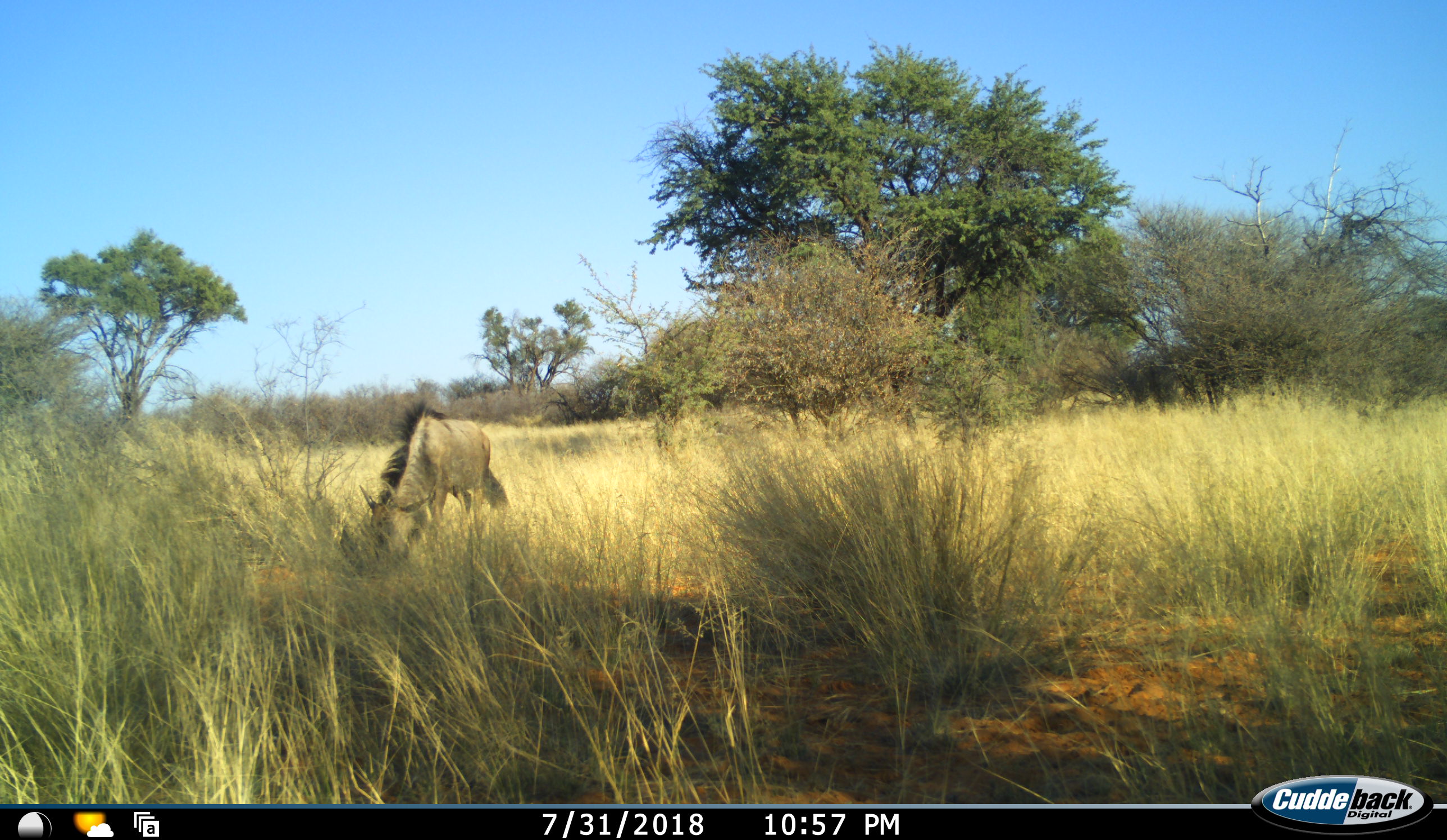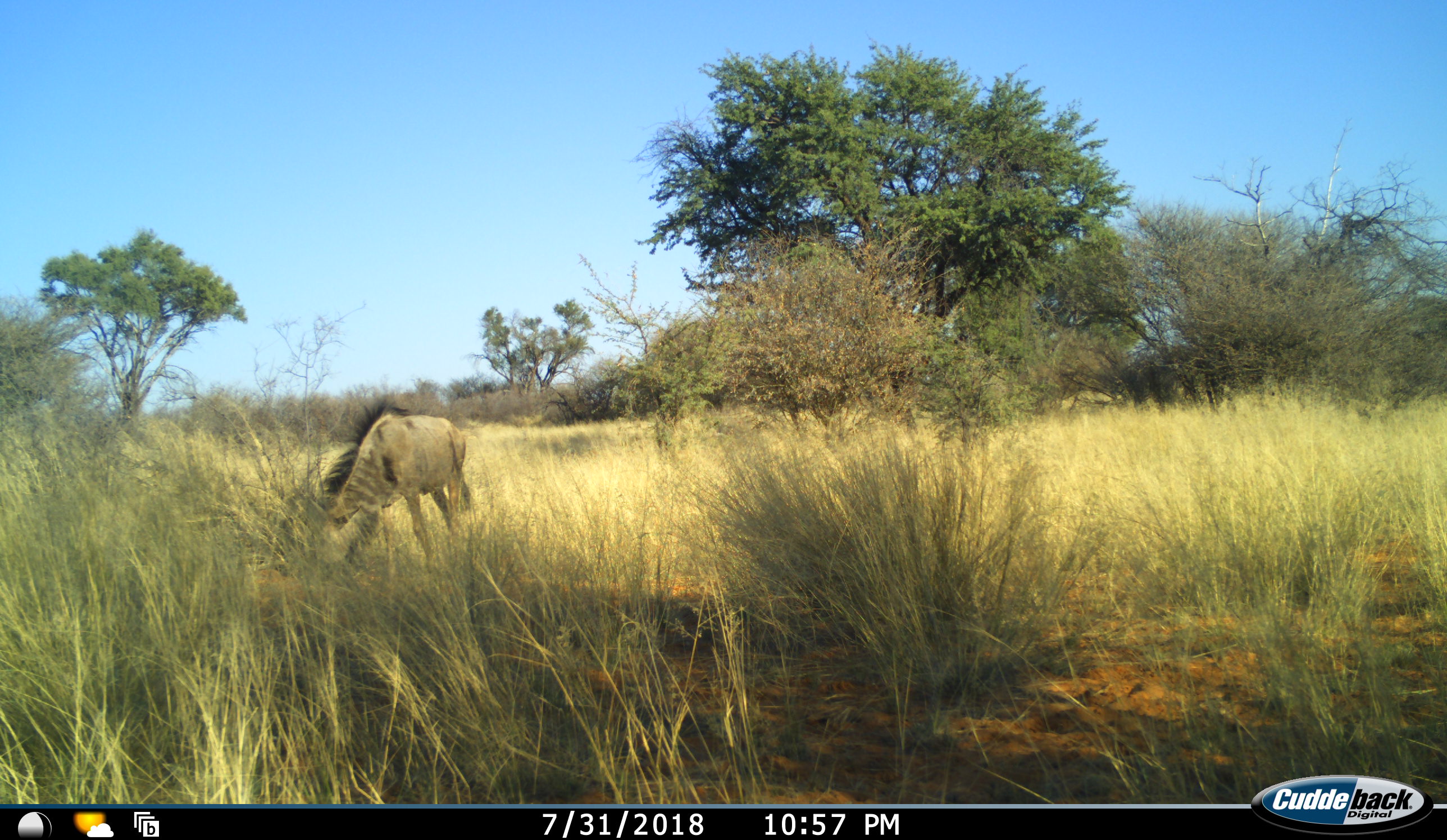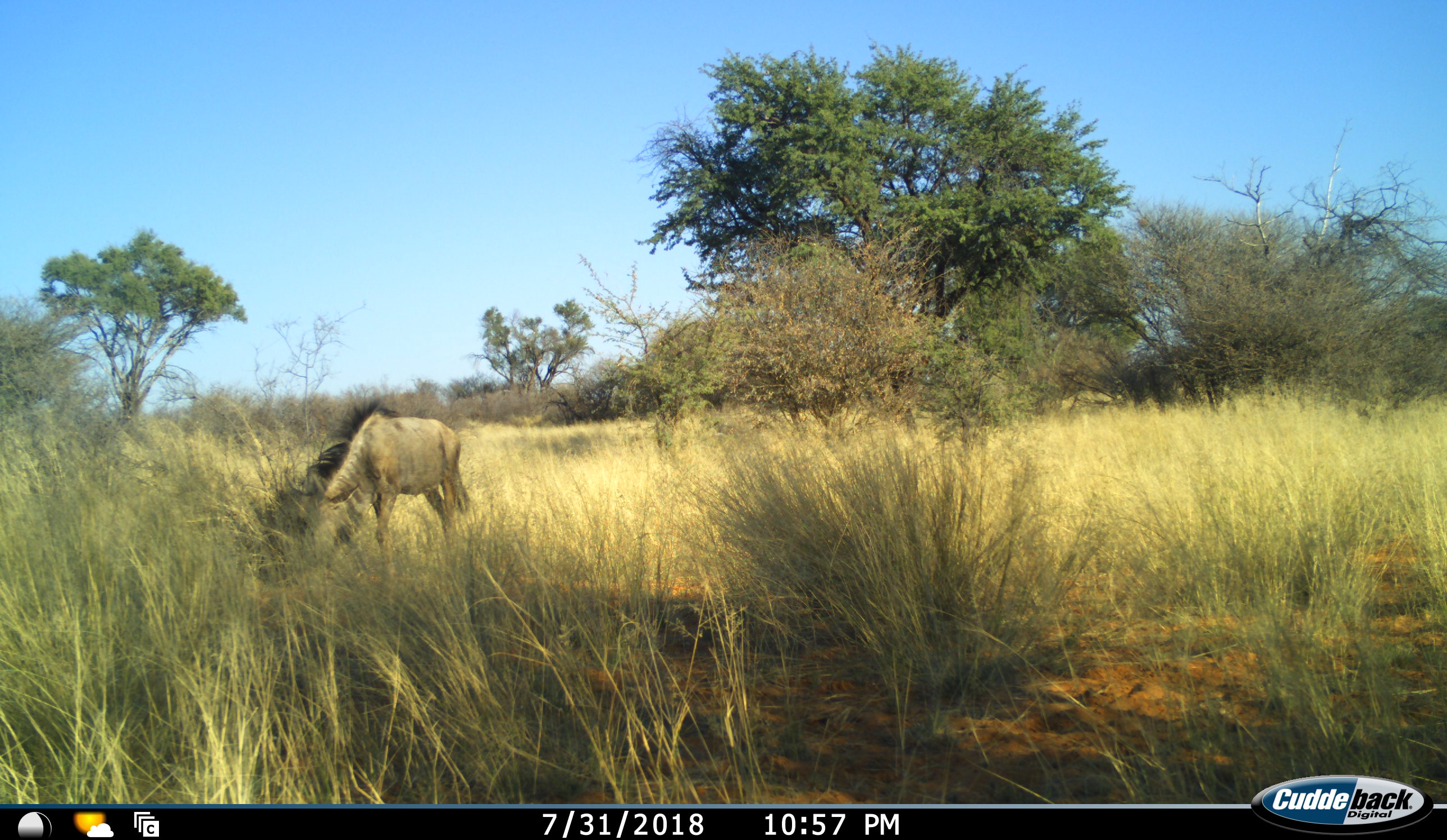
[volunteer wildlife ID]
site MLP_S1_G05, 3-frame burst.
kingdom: Animalia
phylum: Chordata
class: Mammalia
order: Artiodactyla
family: Bovidae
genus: Connochaetes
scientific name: Connochaetes taurinus taurinus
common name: blue wildebeest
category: wildebeestblue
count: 1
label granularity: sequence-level